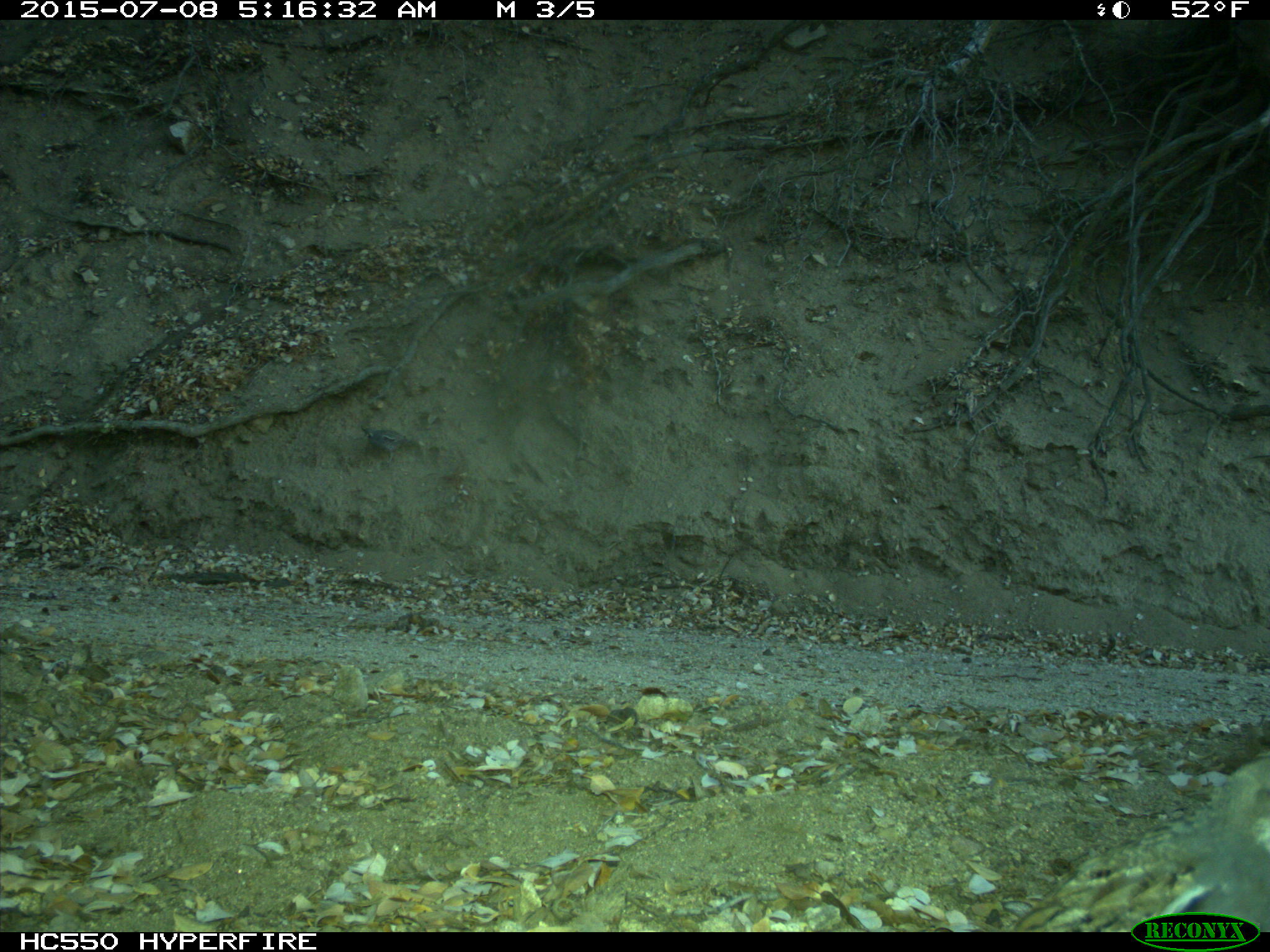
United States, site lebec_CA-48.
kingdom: Animalia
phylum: Chordata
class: Aves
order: Galliformes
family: Odontophoridae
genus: Callipepla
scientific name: Callipepla californica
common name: california quail